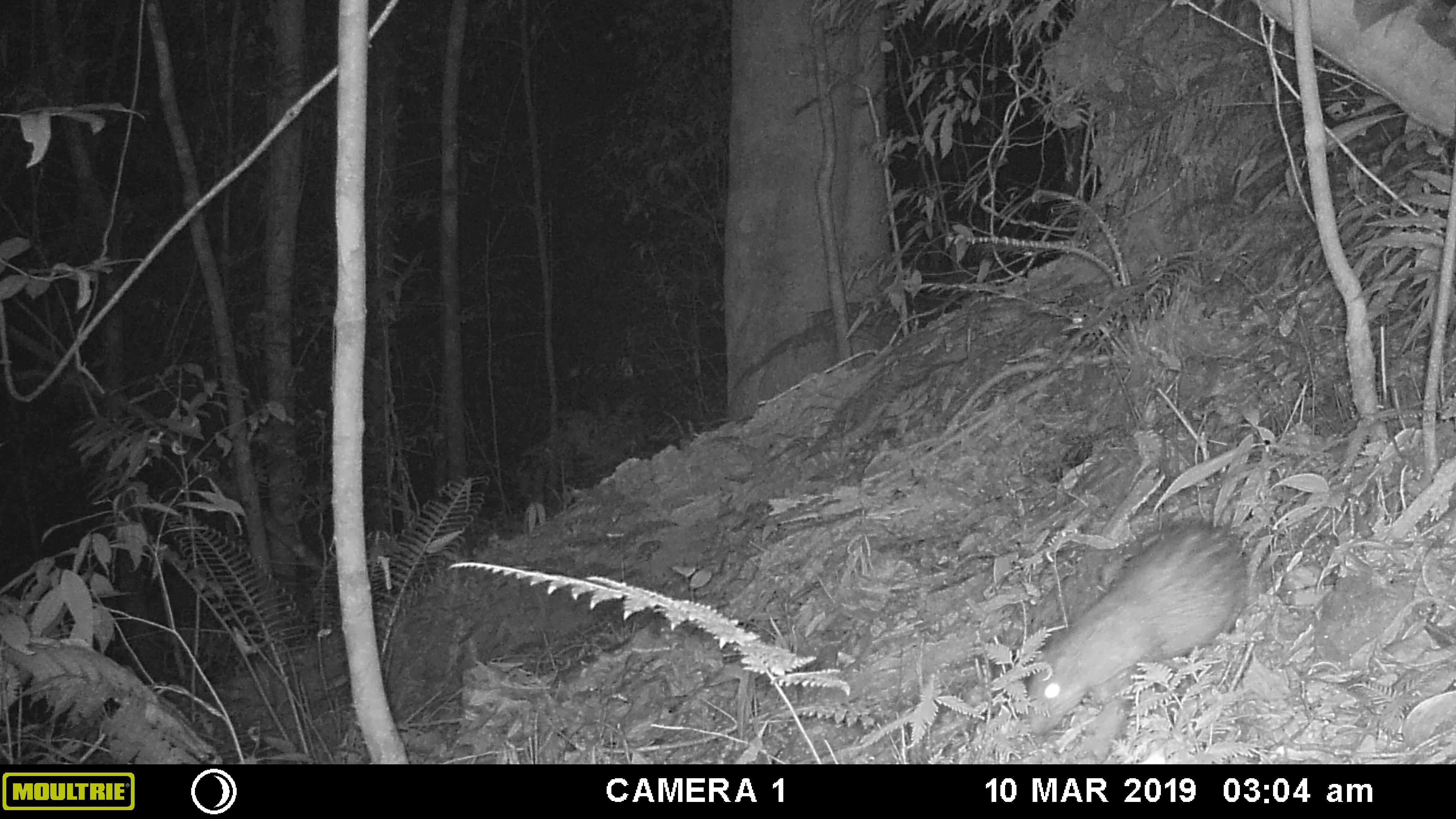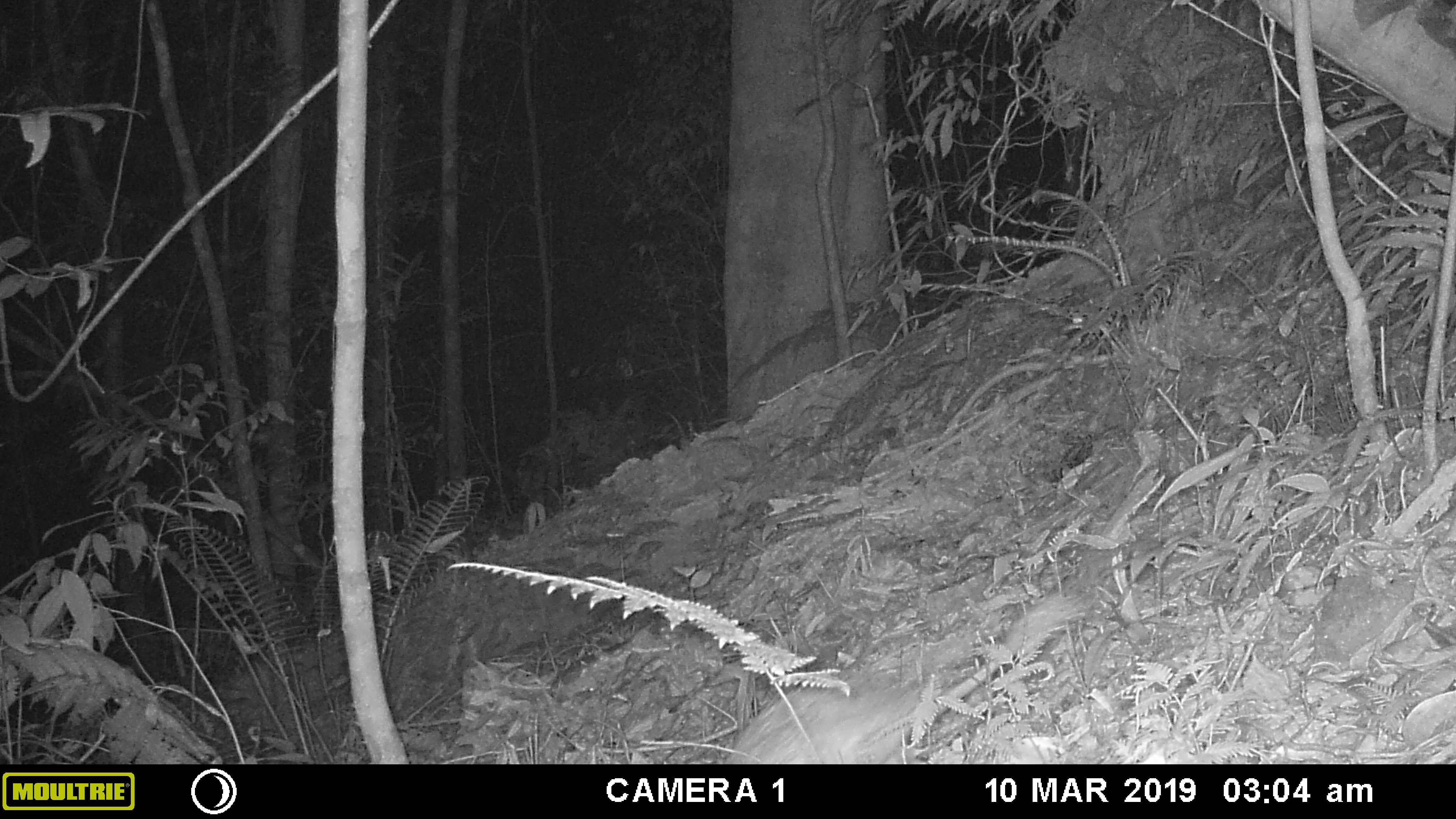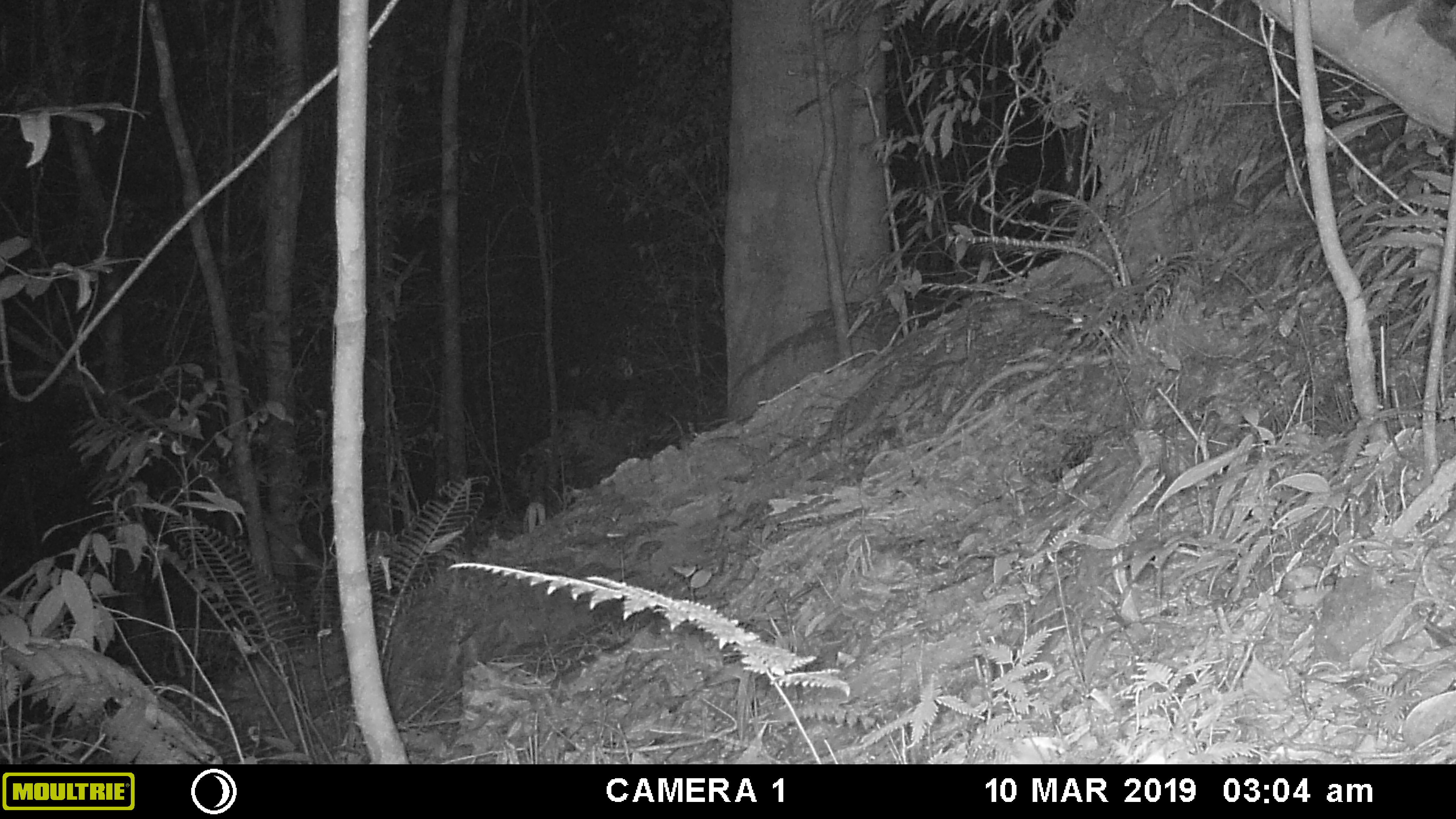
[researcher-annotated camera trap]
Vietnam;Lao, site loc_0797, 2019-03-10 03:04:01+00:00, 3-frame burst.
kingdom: Animalia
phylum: Chordata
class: Mammalia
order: Rodentia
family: Hystricidae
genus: Atherurus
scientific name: Atherurus macrourus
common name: asiatic brush-tailed porcupine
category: asiatic brush tailed porcupine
Asiatic brush tailed porcupine (asiatic brush-tailed porcupine) (Atherurus macrourus). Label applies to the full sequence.